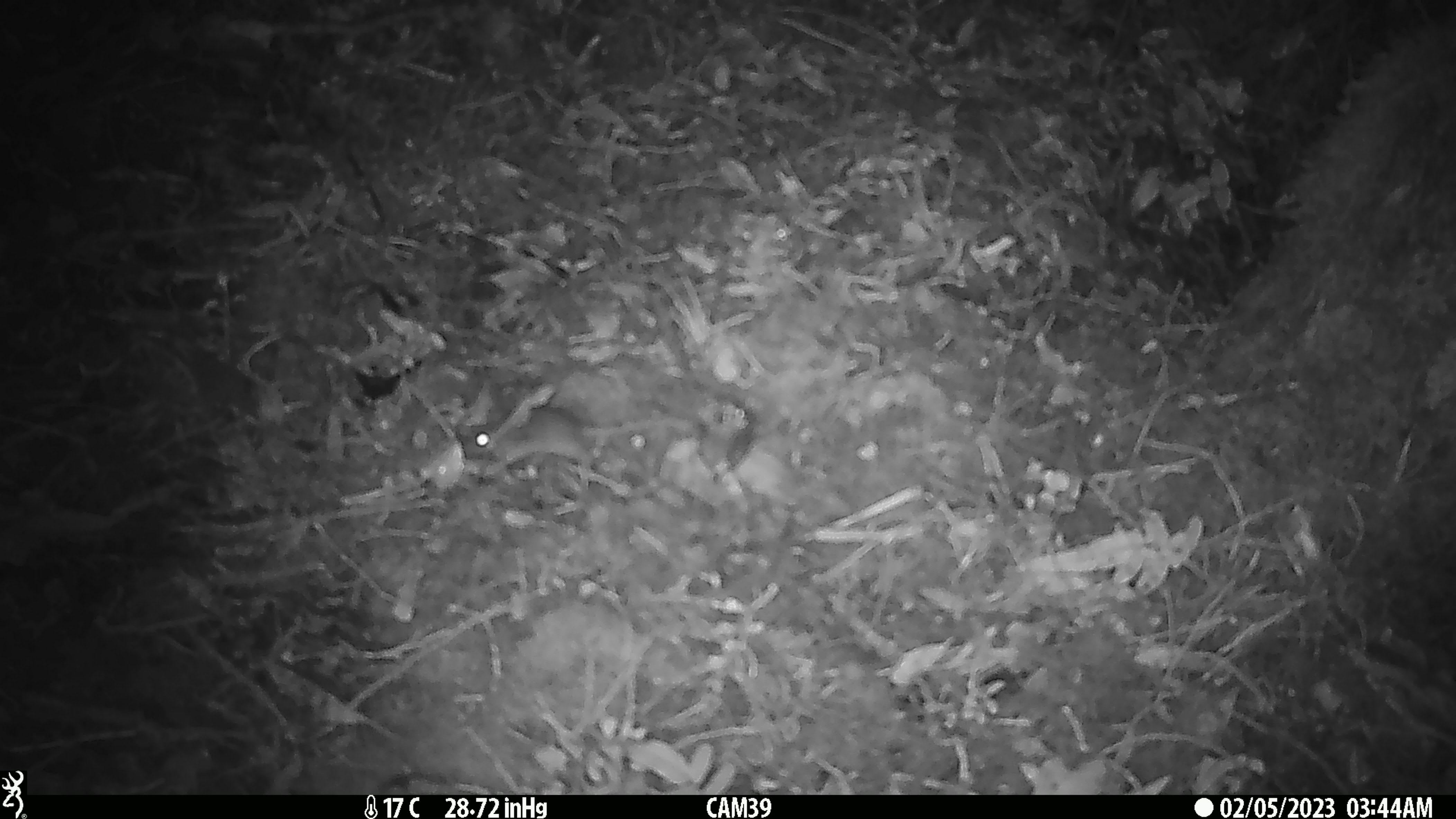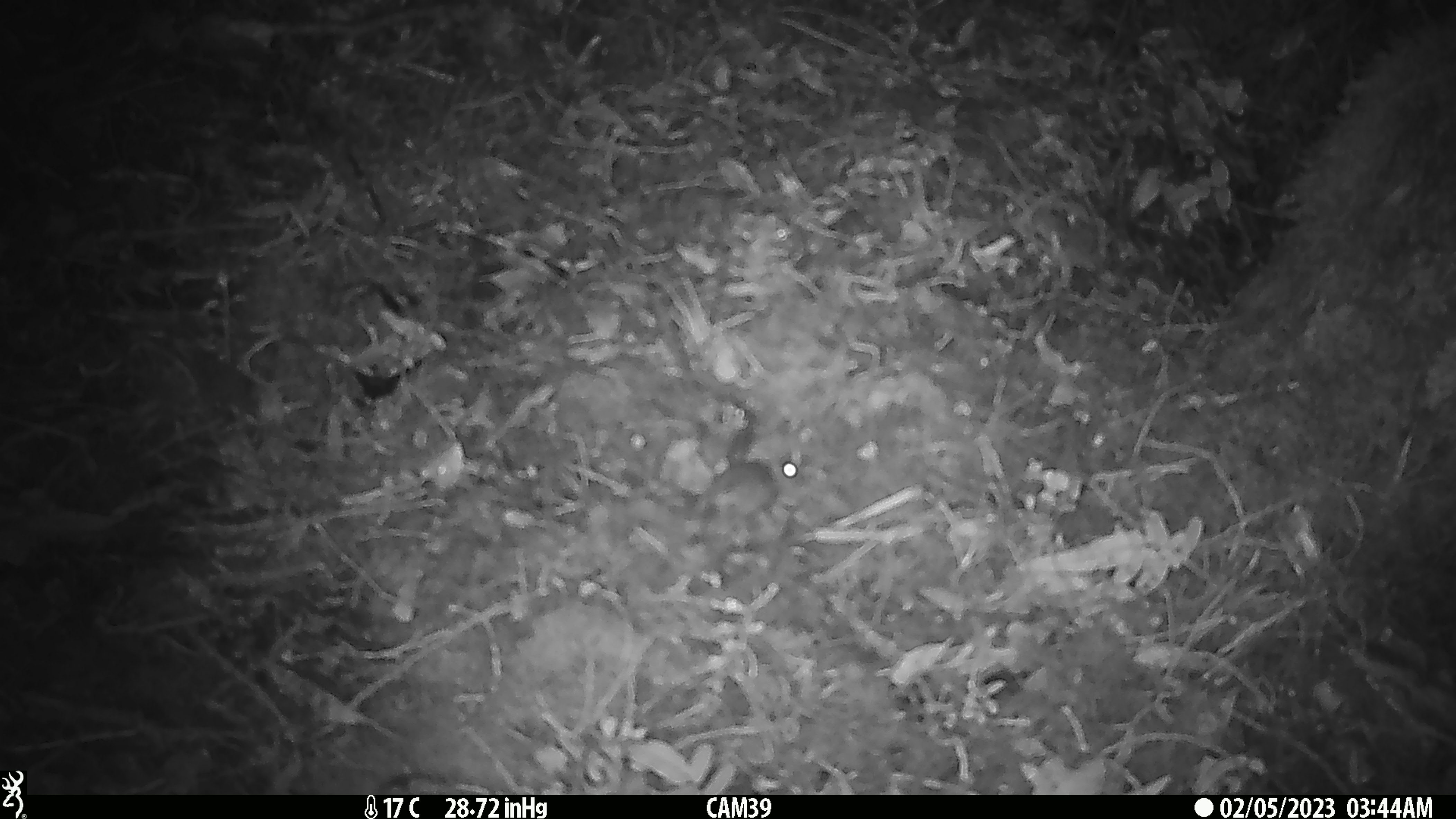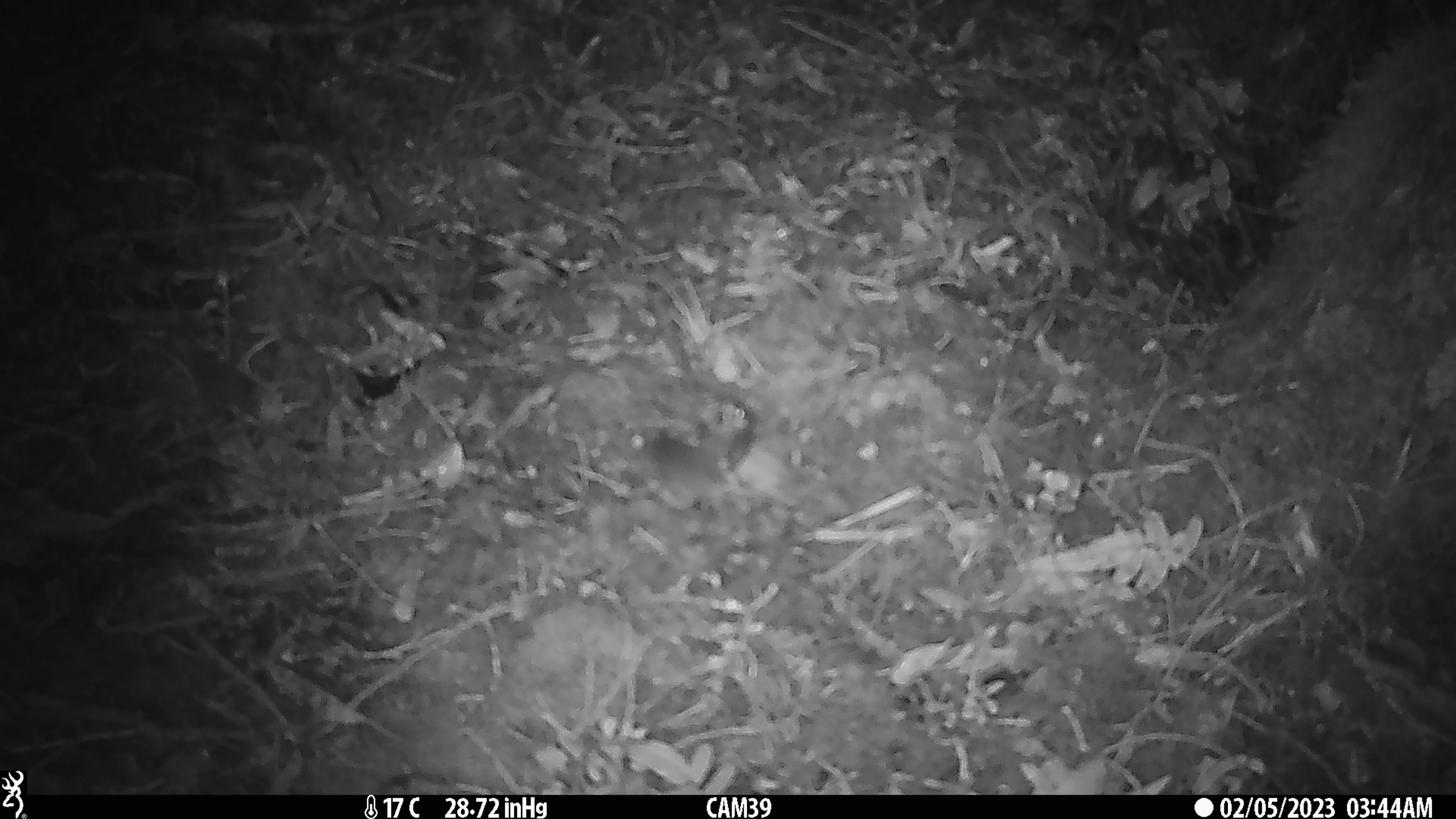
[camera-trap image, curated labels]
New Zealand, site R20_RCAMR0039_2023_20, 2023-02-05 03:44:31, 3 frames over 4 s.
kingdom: Animalia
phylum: Chordata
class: Mammalia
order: Rodentia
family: Muridae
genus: Mus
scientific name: Mus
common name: mouse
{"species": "mouse (Mus)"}